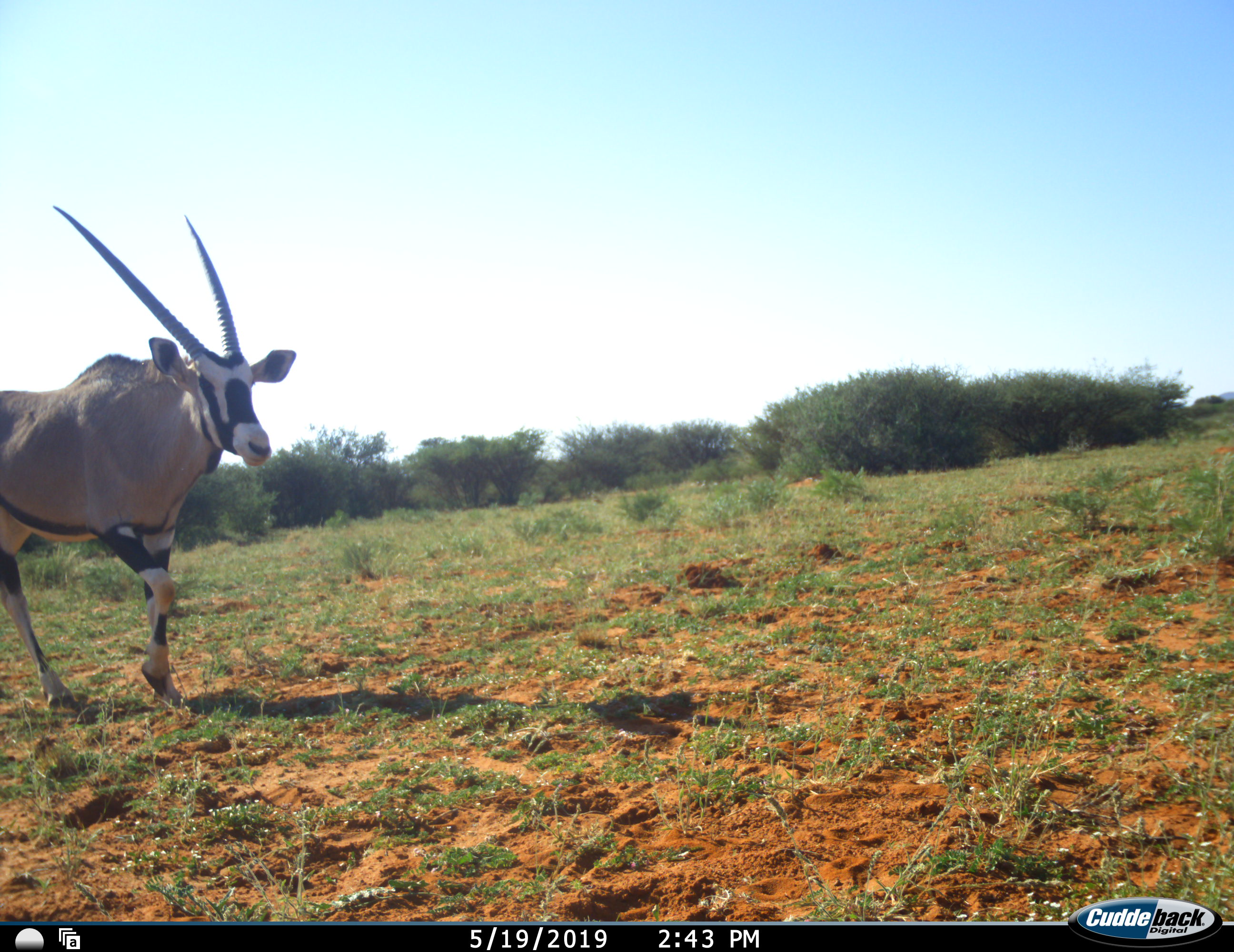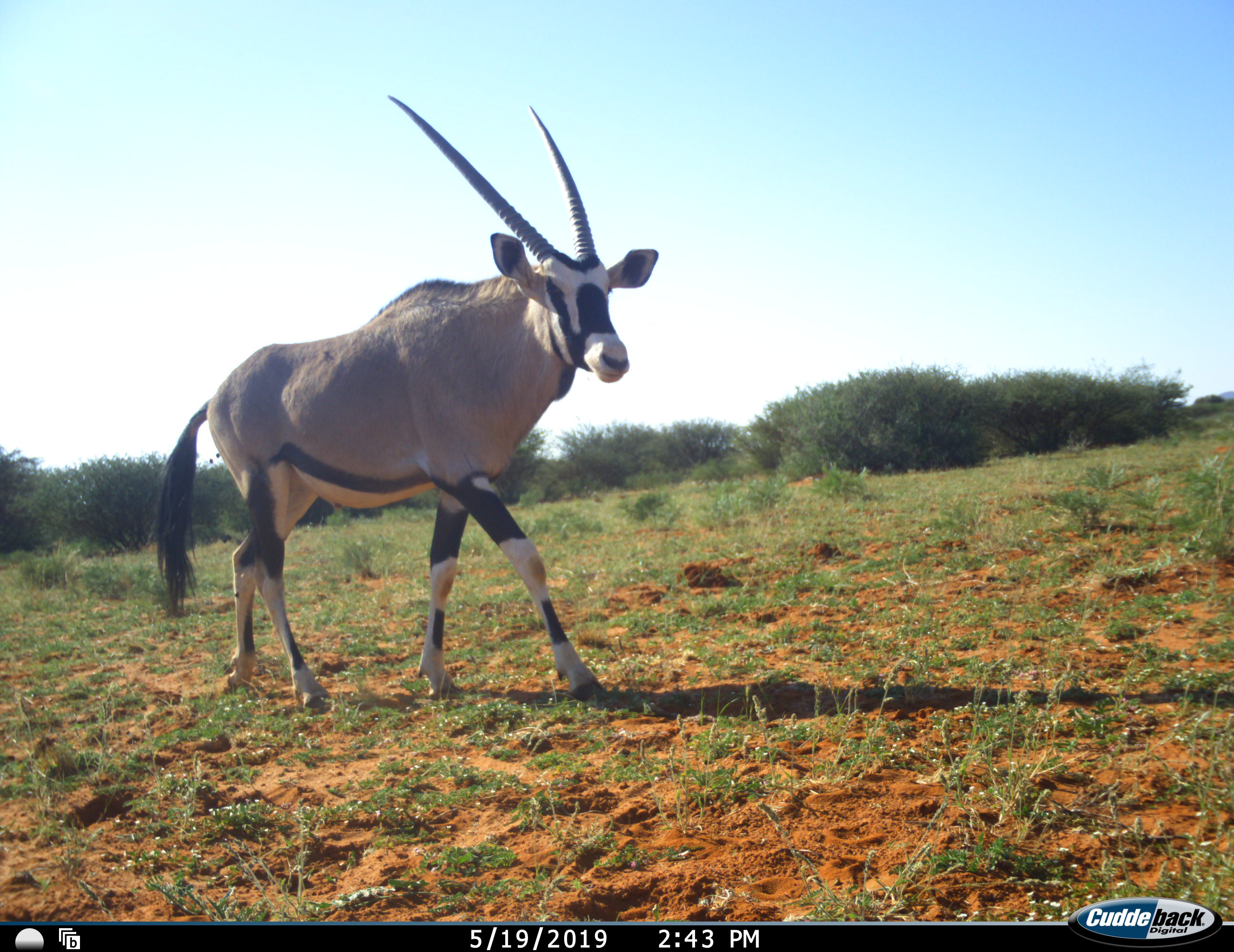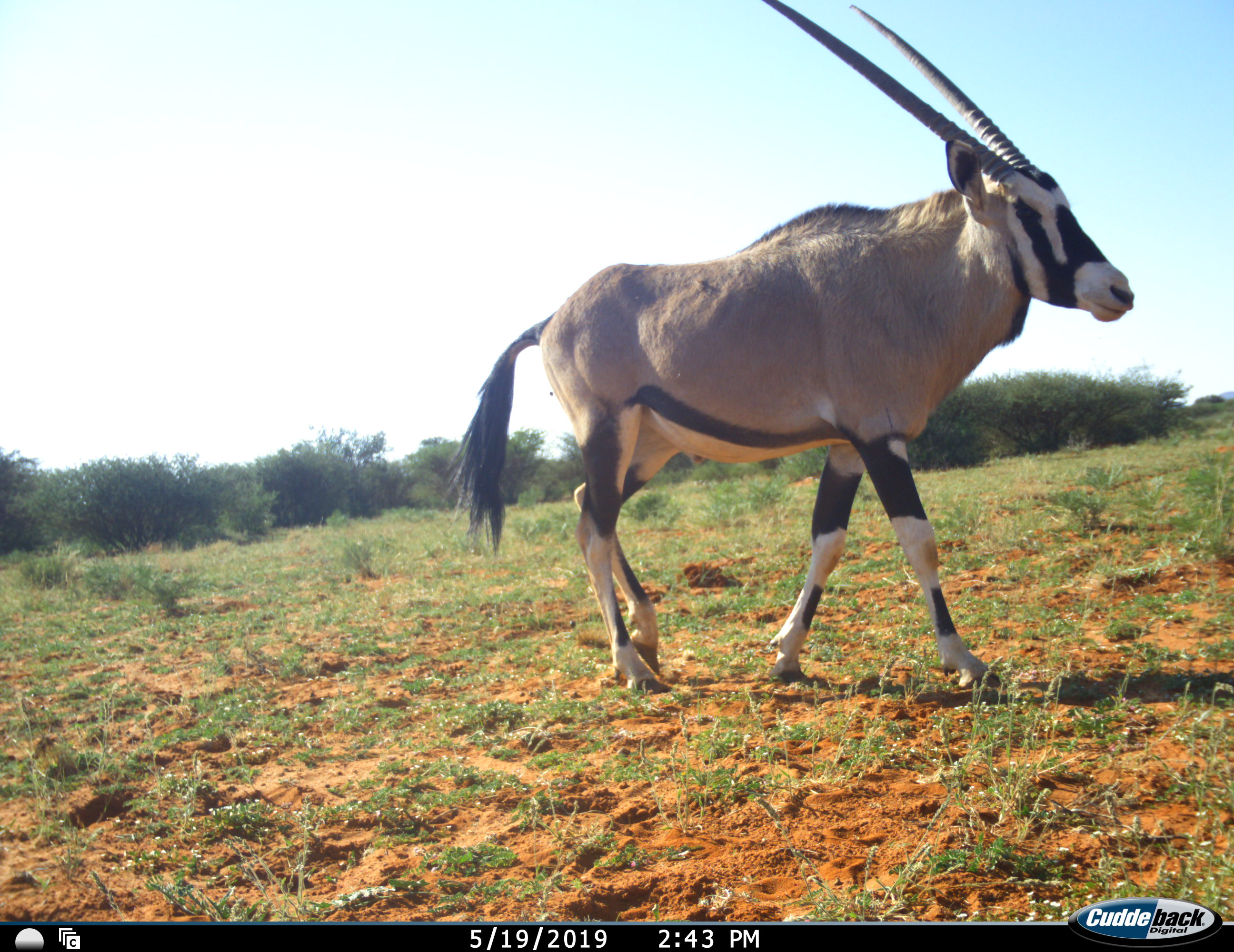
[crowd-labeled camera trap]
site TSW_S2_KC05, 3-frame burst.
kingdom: Animalia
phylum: Chordata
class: Mammalia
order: Artiodactyla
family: Bovidae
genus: Oryx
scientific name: Oryx gazella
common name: gemsbok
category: oryx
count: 1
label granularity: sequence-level